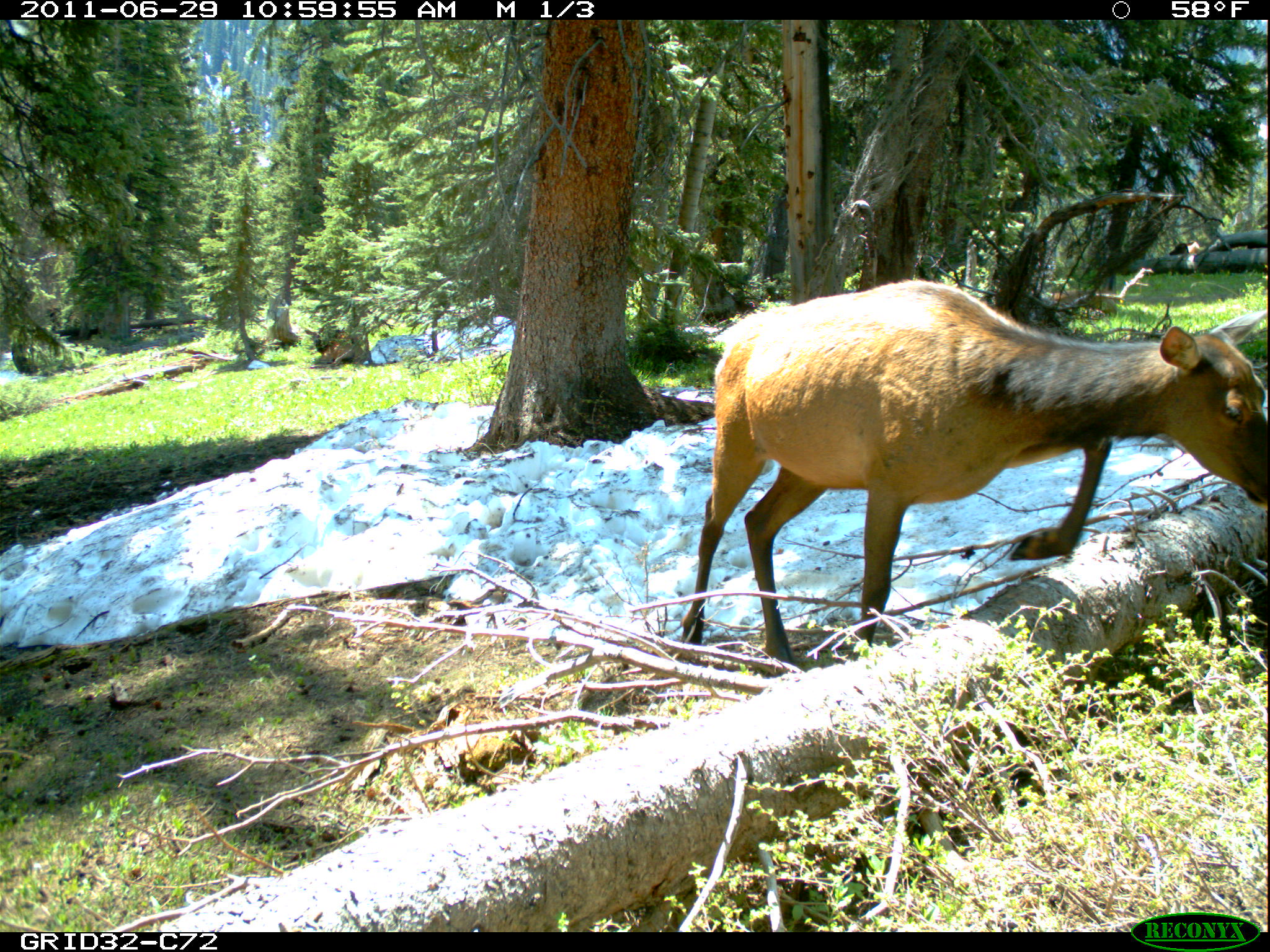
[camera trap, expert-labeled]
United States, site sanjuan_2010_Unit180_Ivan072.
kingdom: Animalia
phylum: Chordata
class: Mammalia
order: Artiodactyla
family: Cervidae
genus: Cervus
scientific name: Cervus elaphus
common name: red deer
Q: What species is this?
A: Cervus elaphus (red deer).